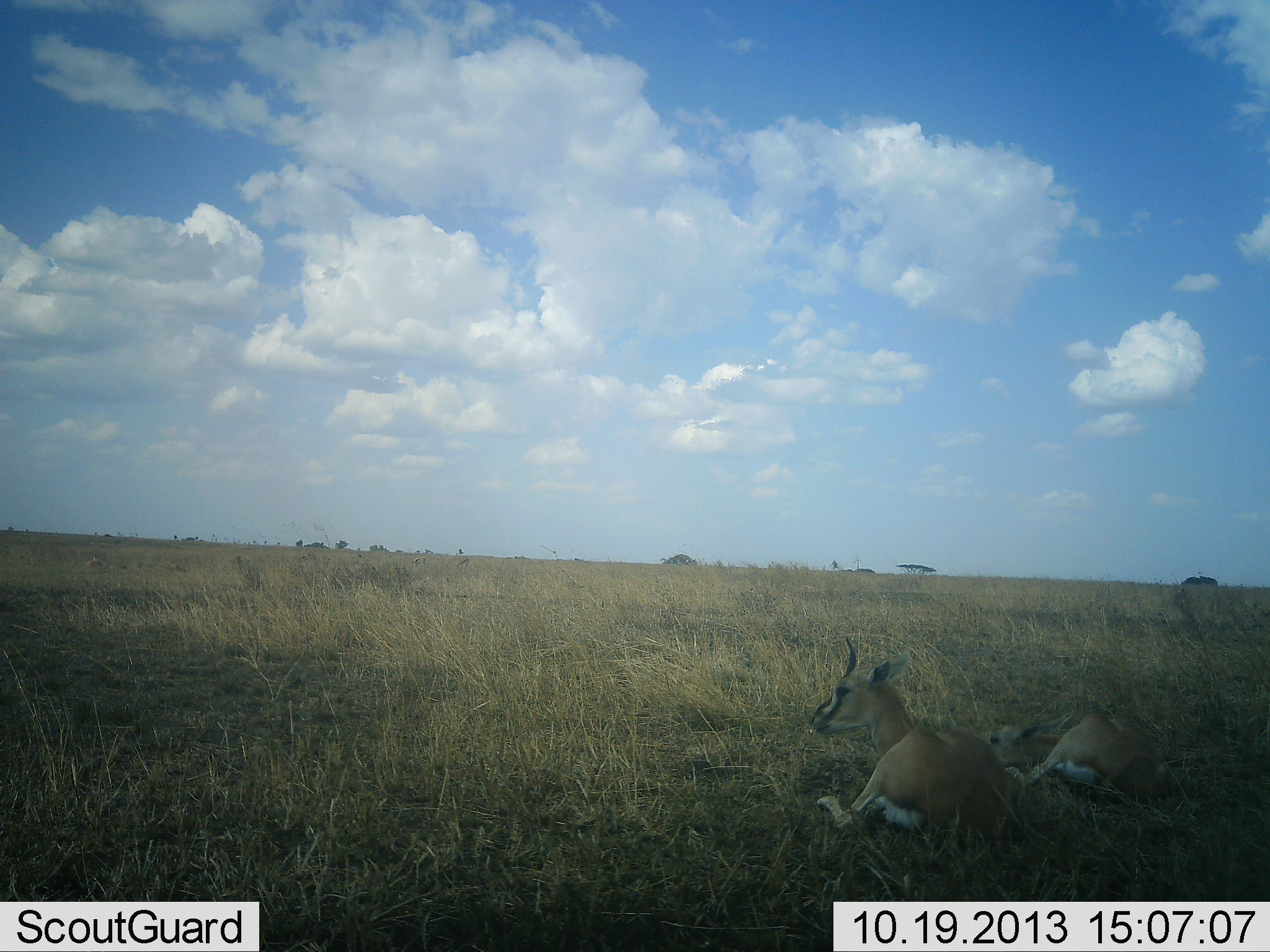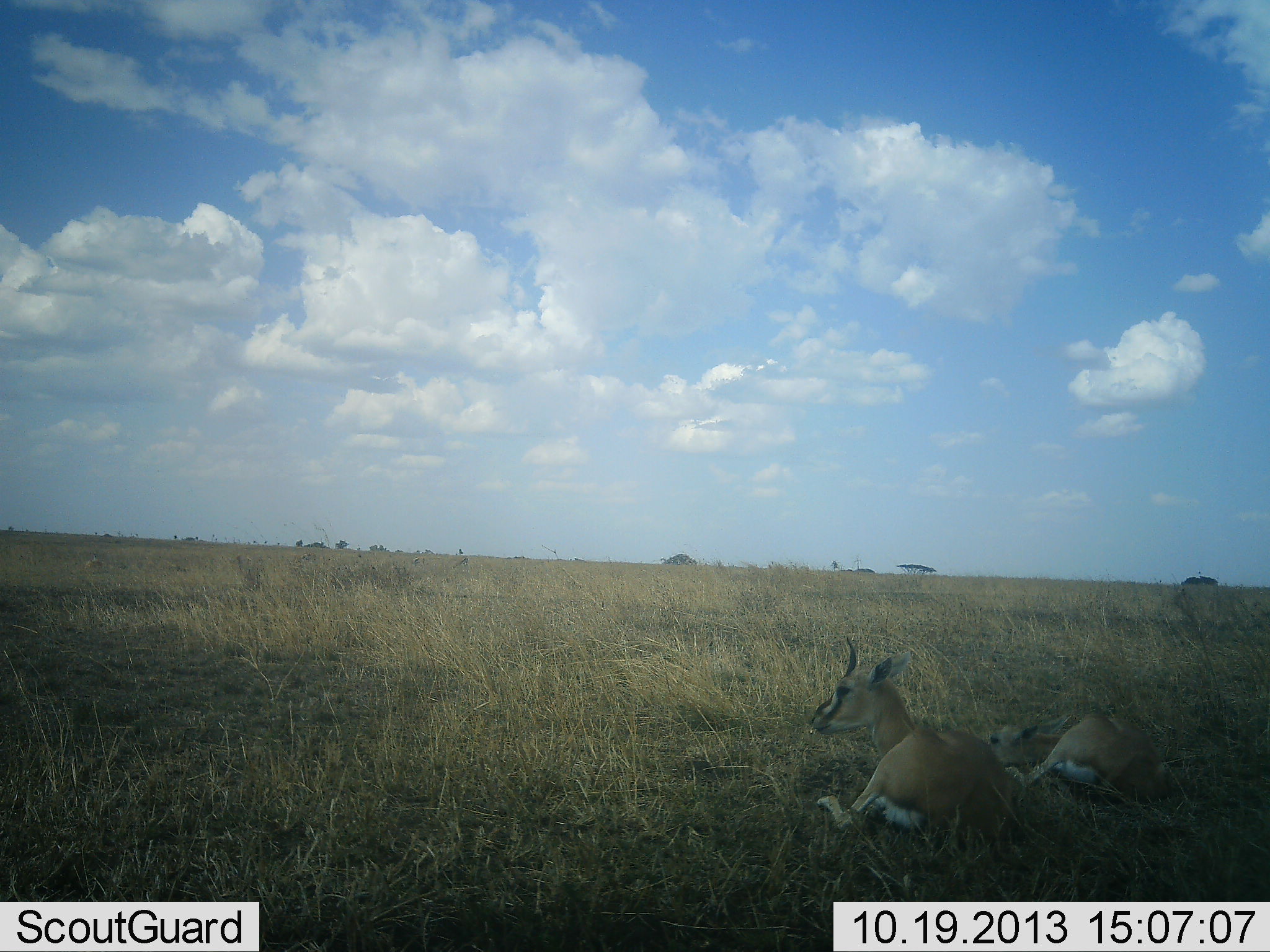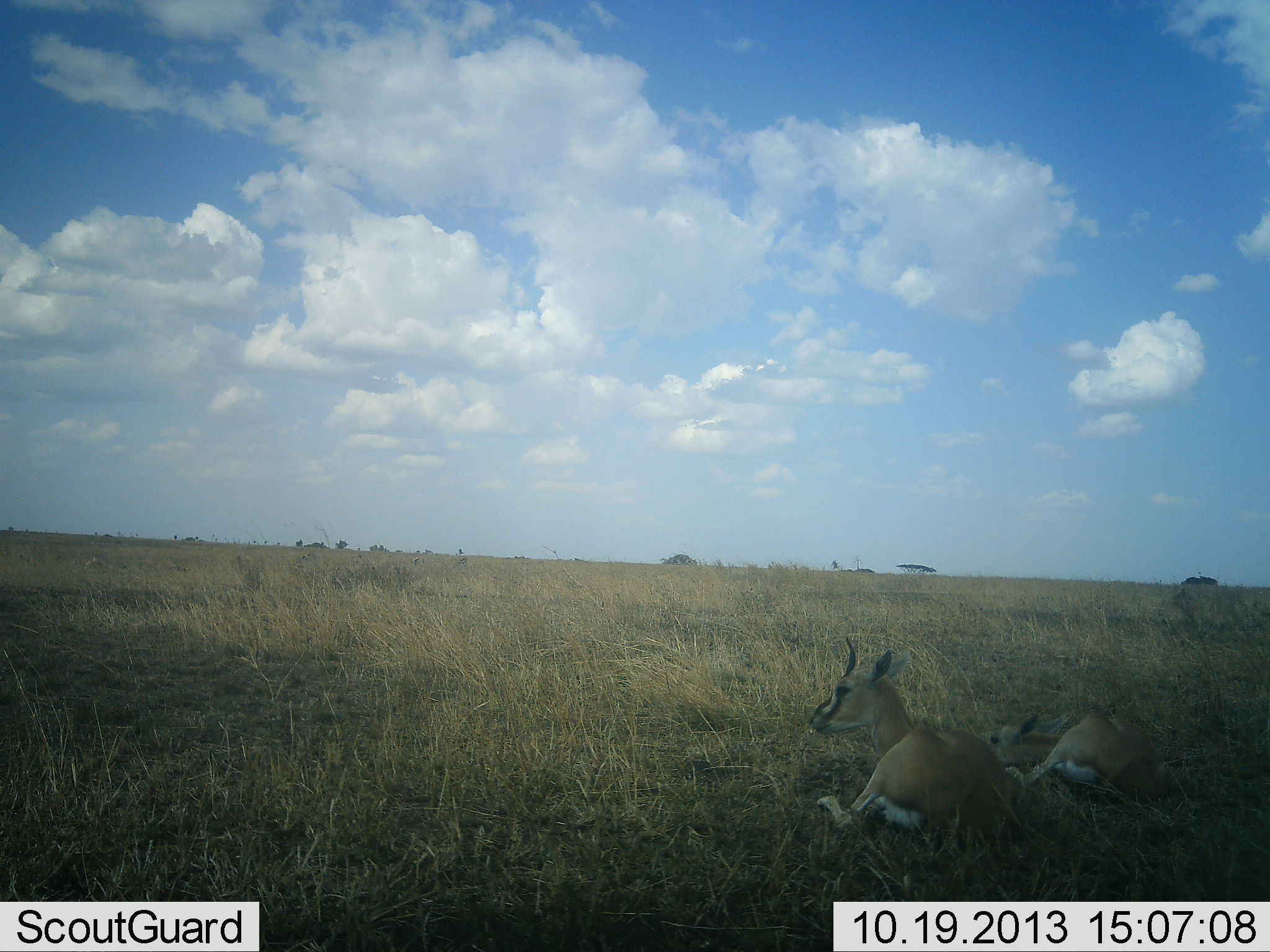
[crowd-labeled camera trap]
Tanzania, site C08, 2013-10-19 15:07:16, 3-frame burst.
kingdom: Animalia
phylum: Chordata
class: Mammalia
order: Artiodactyla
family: Bovidae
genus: Eudorcas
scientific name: Eudorcas thomsonii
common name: thomson's gazelle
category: gazellethomsons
Gazellethomsons (thomson's gazelle) (Eudorcas thomsonii), count 2. Behavior (volunteer vote fractions): standing 0%, resting 93%, moving 7%, interacting 0%. Young present (vote fraction): 14%. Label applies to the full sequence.